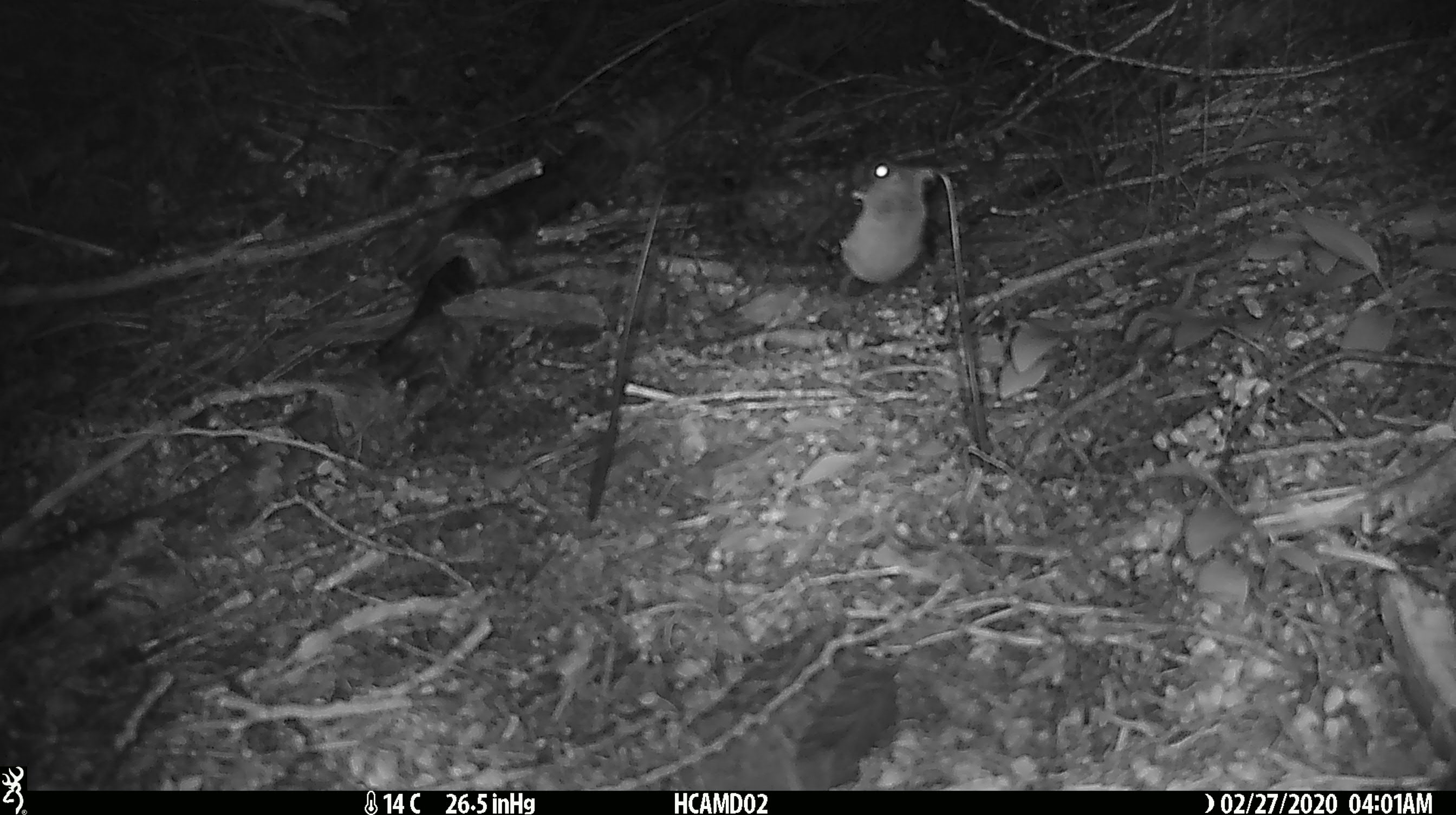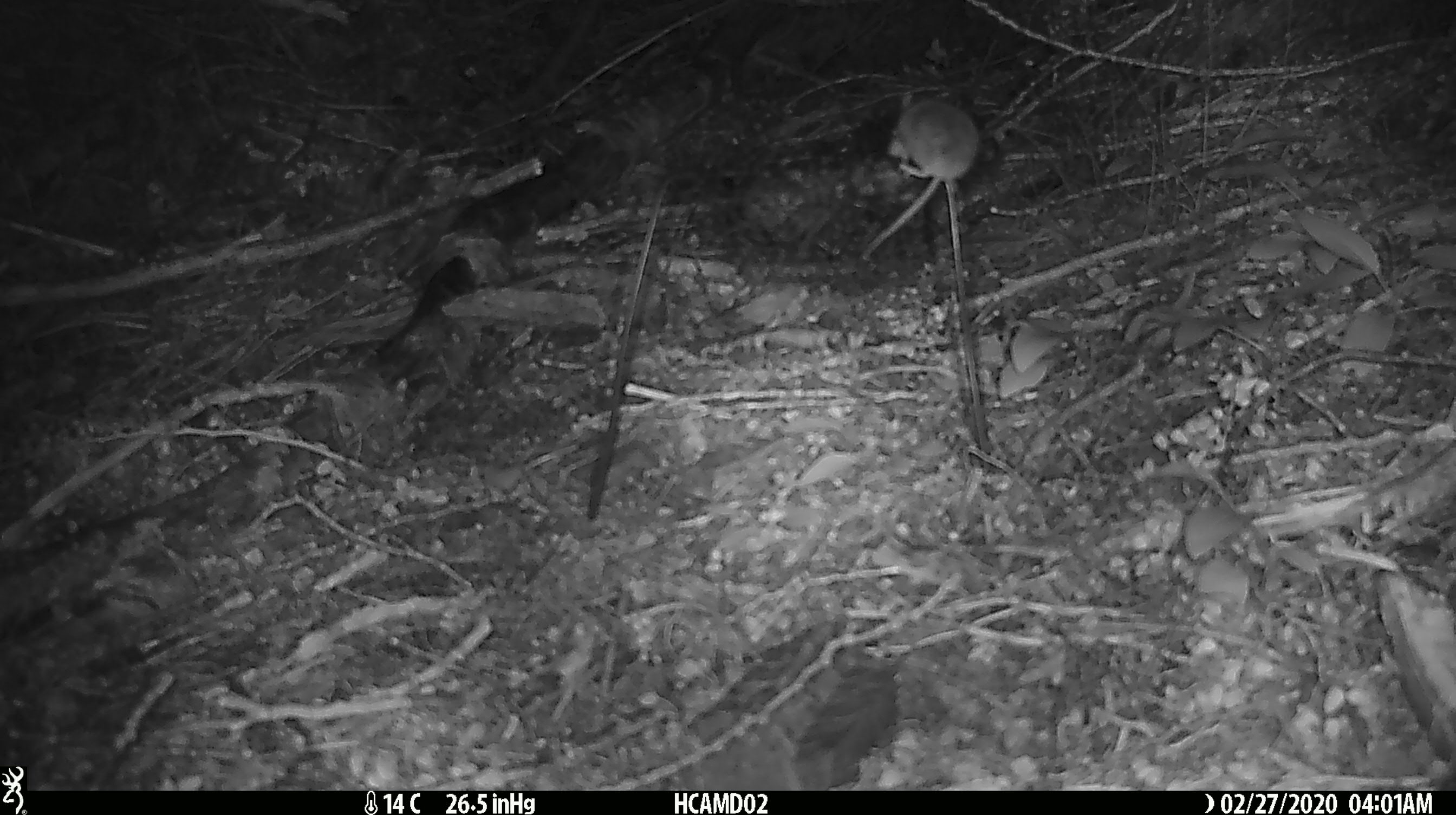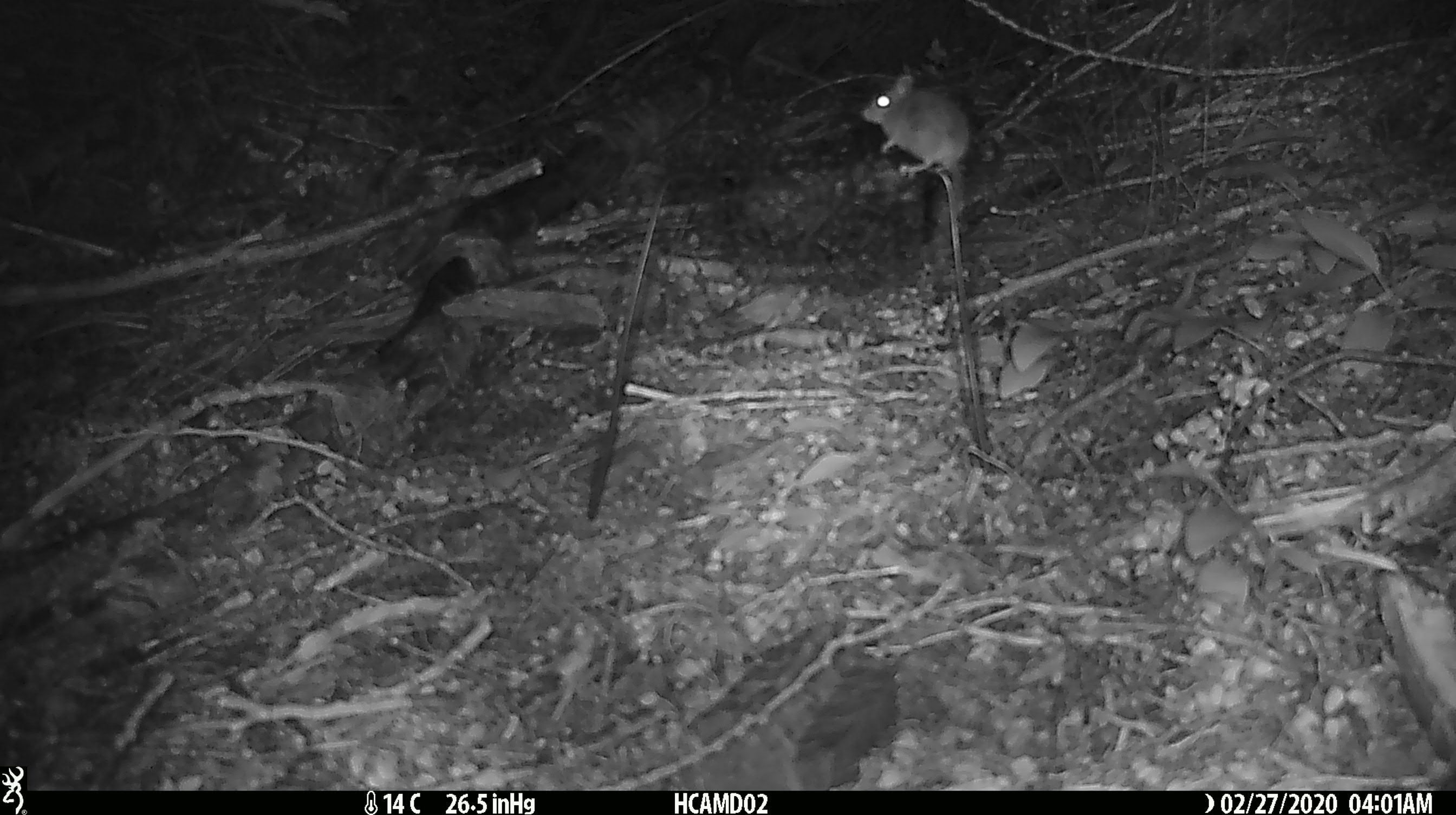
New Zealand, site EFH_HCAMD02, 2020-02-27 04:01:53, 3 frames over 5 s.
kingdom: Animalia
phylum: Chordata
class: Mammalia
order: Rodentia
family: Muridae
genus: Mus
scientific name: Mus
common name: mouse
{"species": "mouse (Mus)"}